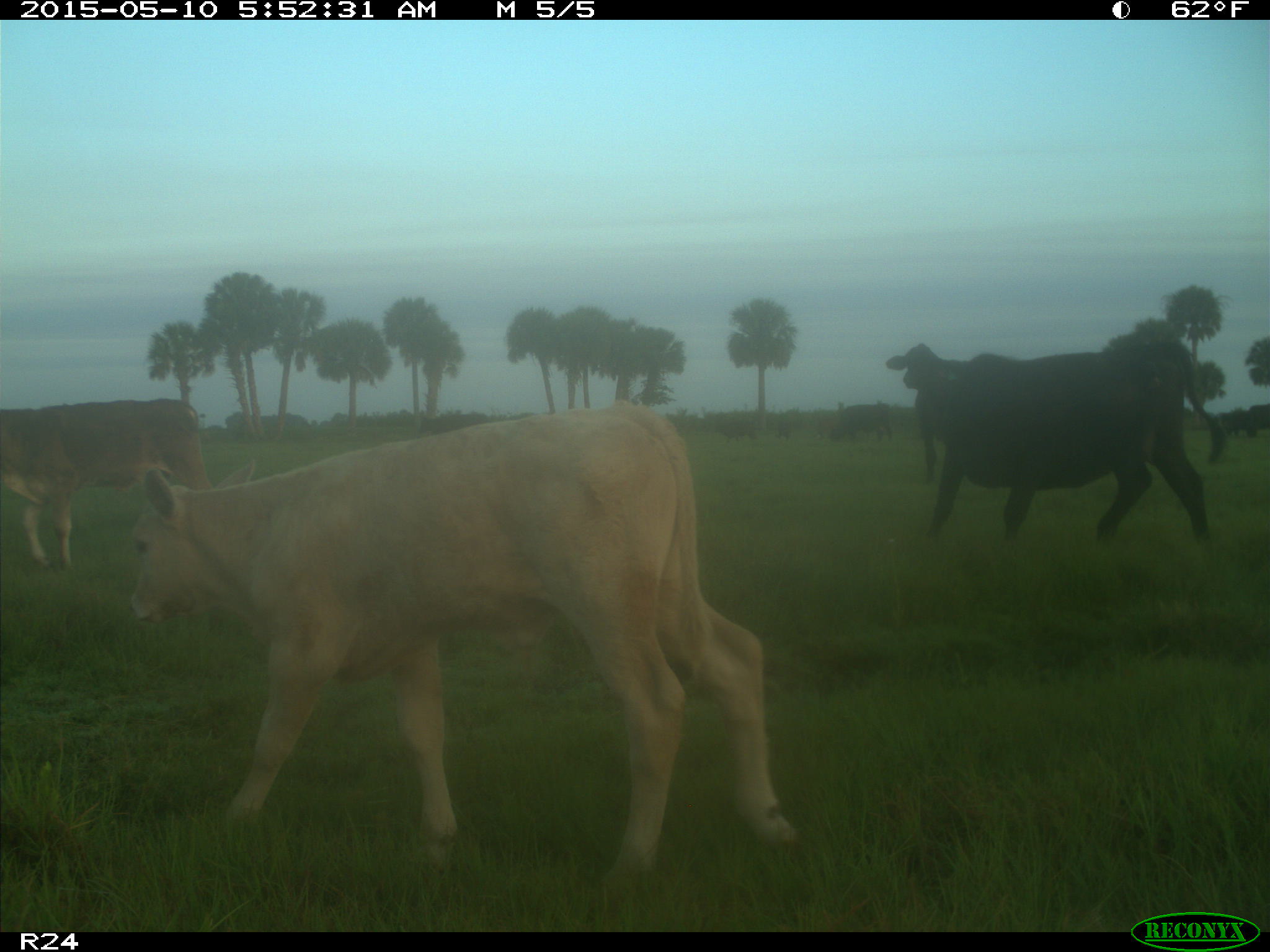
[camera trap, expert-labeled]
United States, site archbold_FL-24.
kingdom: Animalia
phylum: Chordata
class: Mammalia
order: Artiodactyla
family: Bovidae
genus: Bos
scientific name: Bos taurus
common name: domestic cow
Bos taurus (domestic cow).